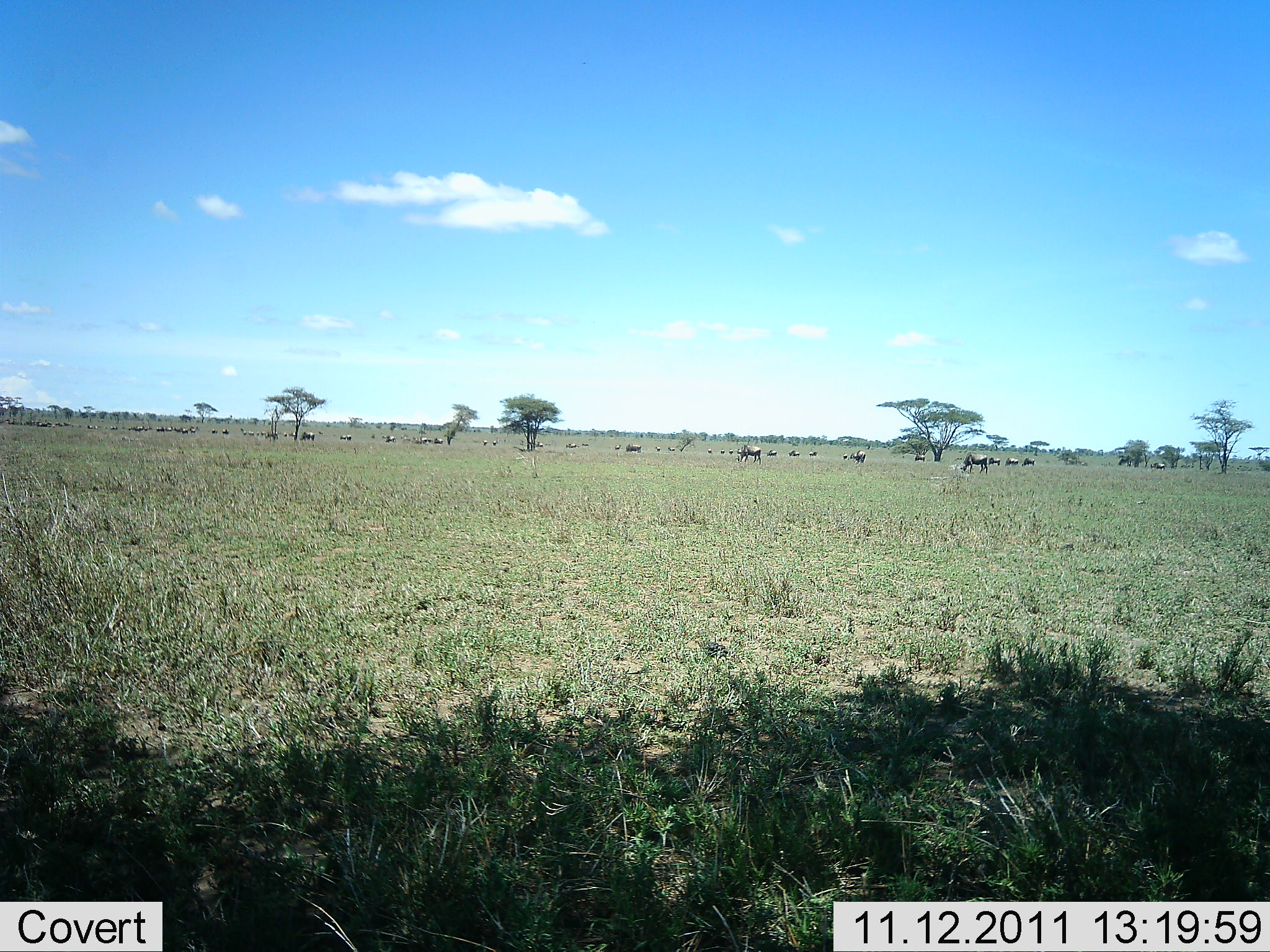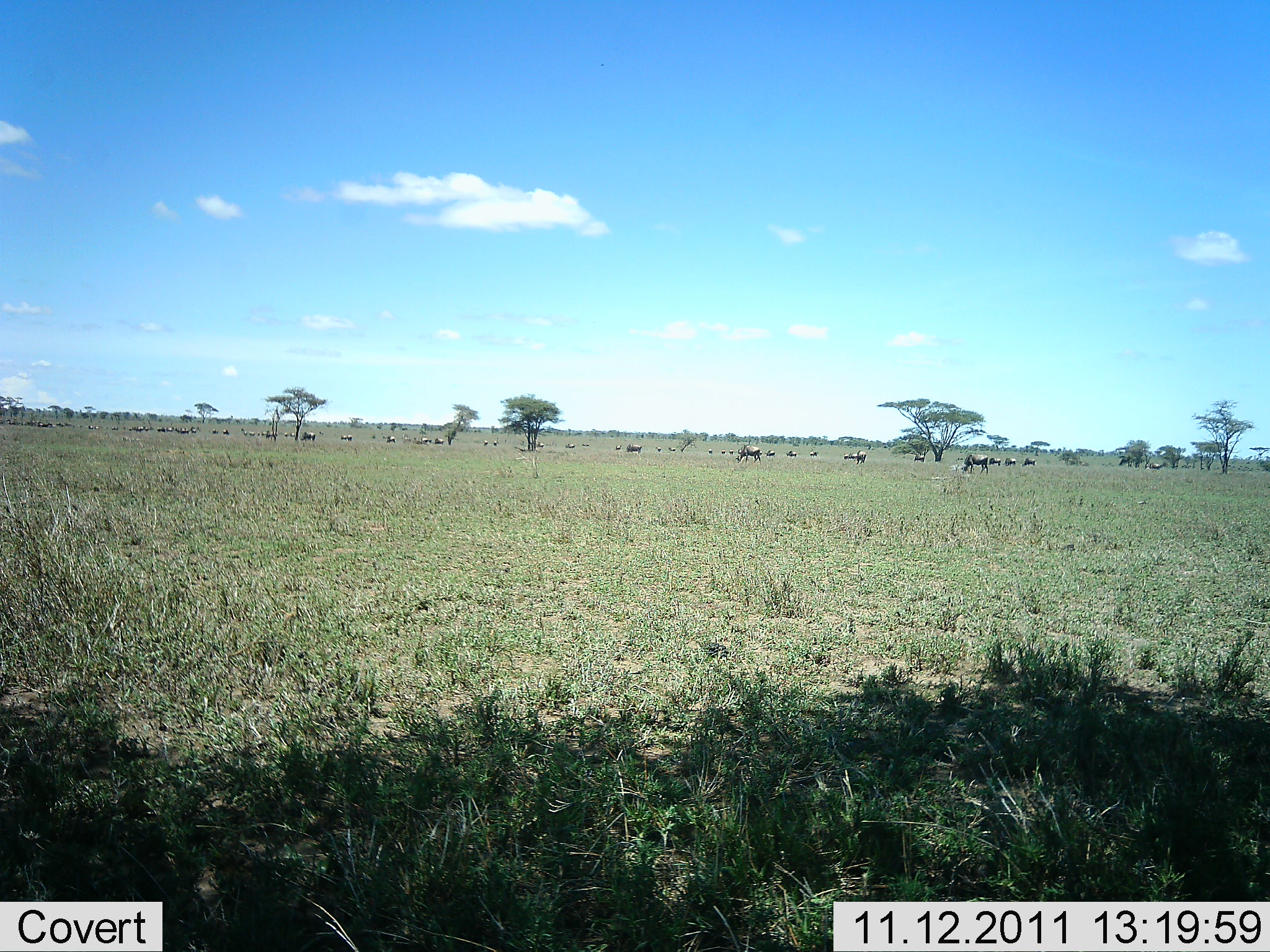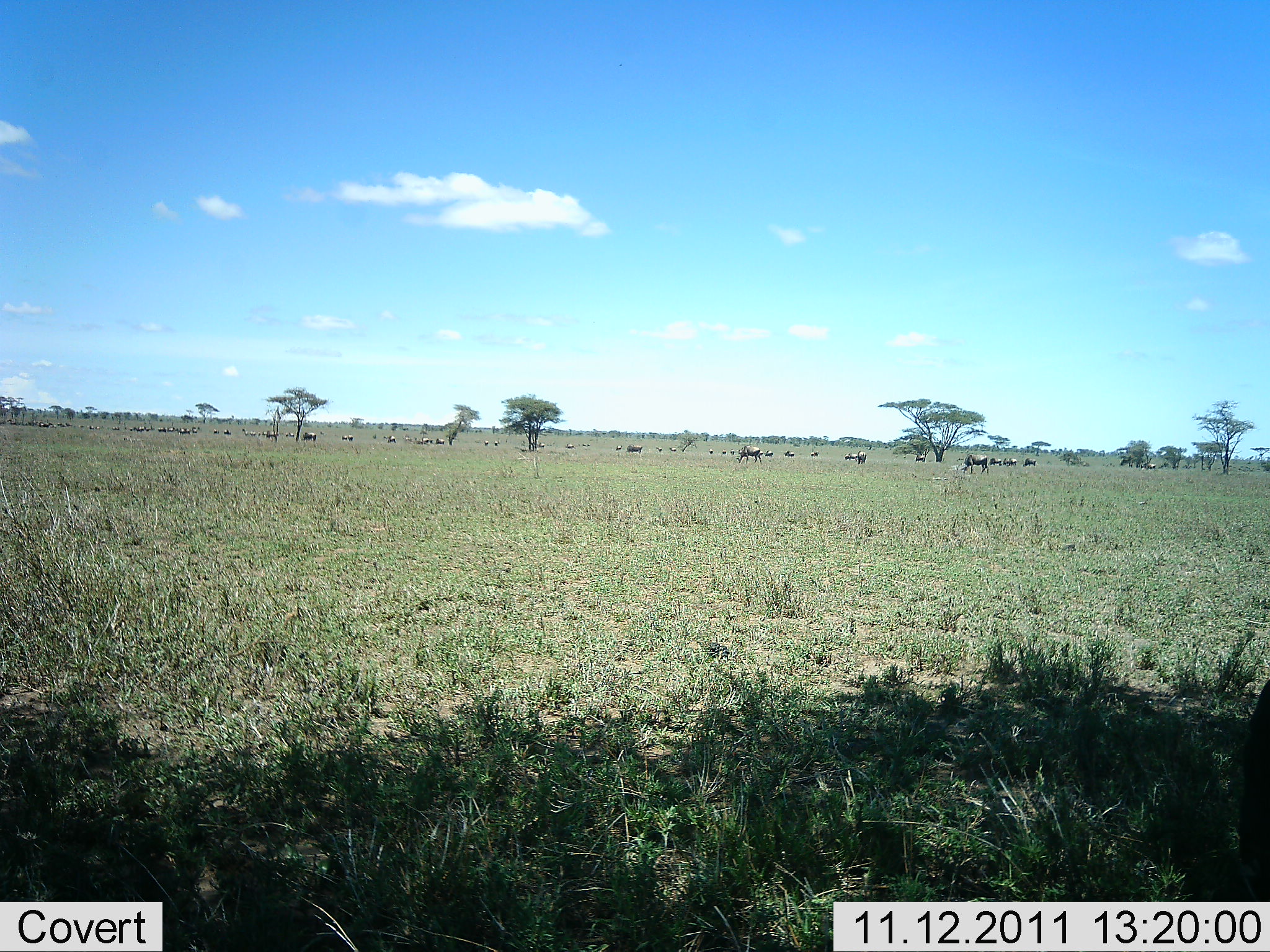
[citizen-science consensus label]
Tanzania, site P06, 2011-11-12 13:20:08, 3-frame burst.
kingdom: Animalia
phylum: Chordata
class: Mammalia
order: Artiodactyla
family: Bovidae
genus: Connochaetes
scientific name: Connochaetes taurinus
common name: blue wildebeest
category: wildebeest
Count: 11-50.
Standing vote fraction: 36%.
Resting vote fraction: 14%.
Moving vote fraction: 36%.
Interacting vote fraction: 14%.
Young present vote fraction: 0%.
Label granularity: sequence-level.